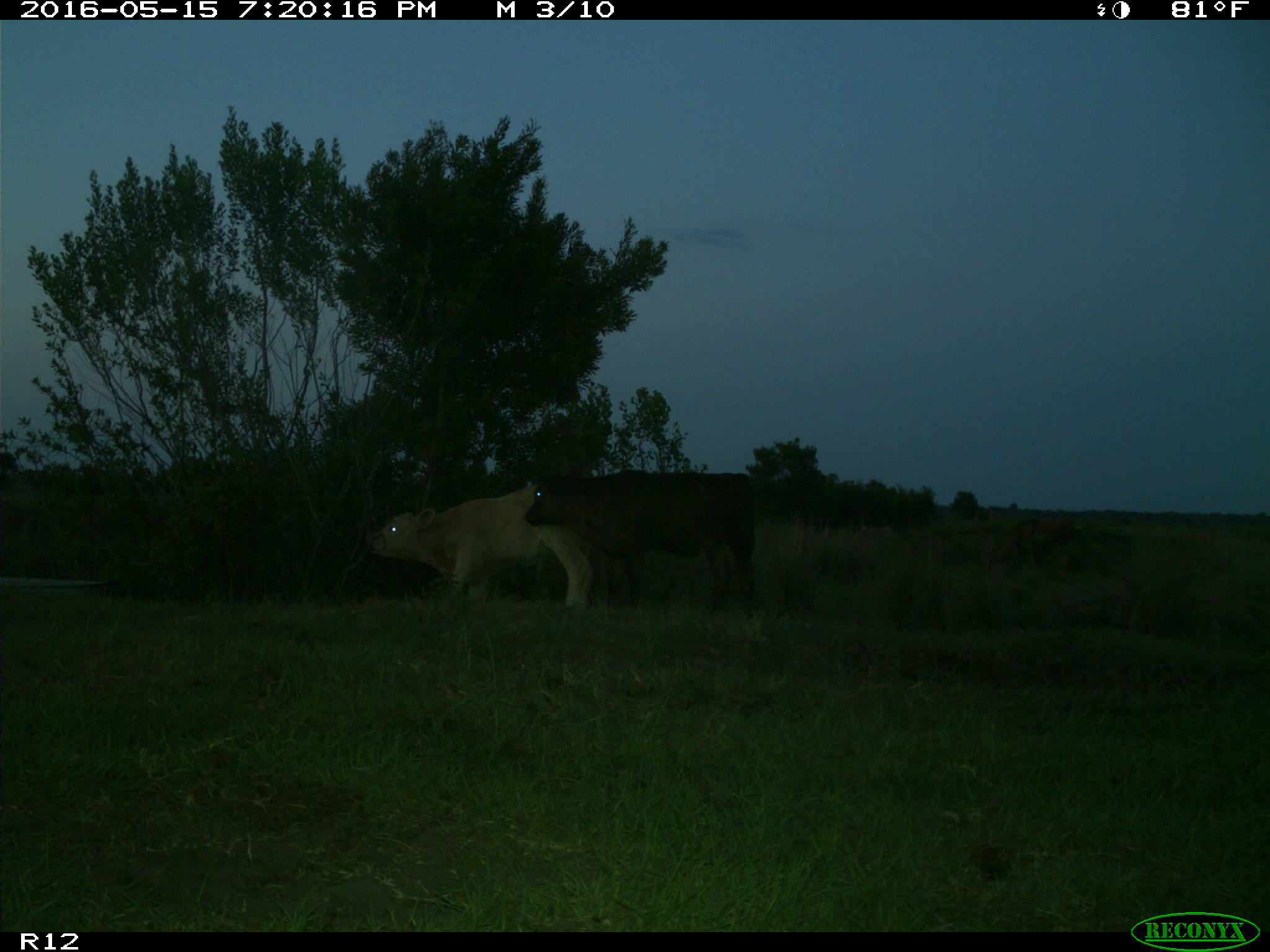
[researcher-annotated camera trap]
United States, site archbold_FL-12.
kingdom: Animalia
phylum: Chordata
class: Mammalia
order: Artiodactyla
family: Bovidae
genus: Bos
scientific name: Bos taurus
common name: domestic cow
Bos taurus (domestic cow).